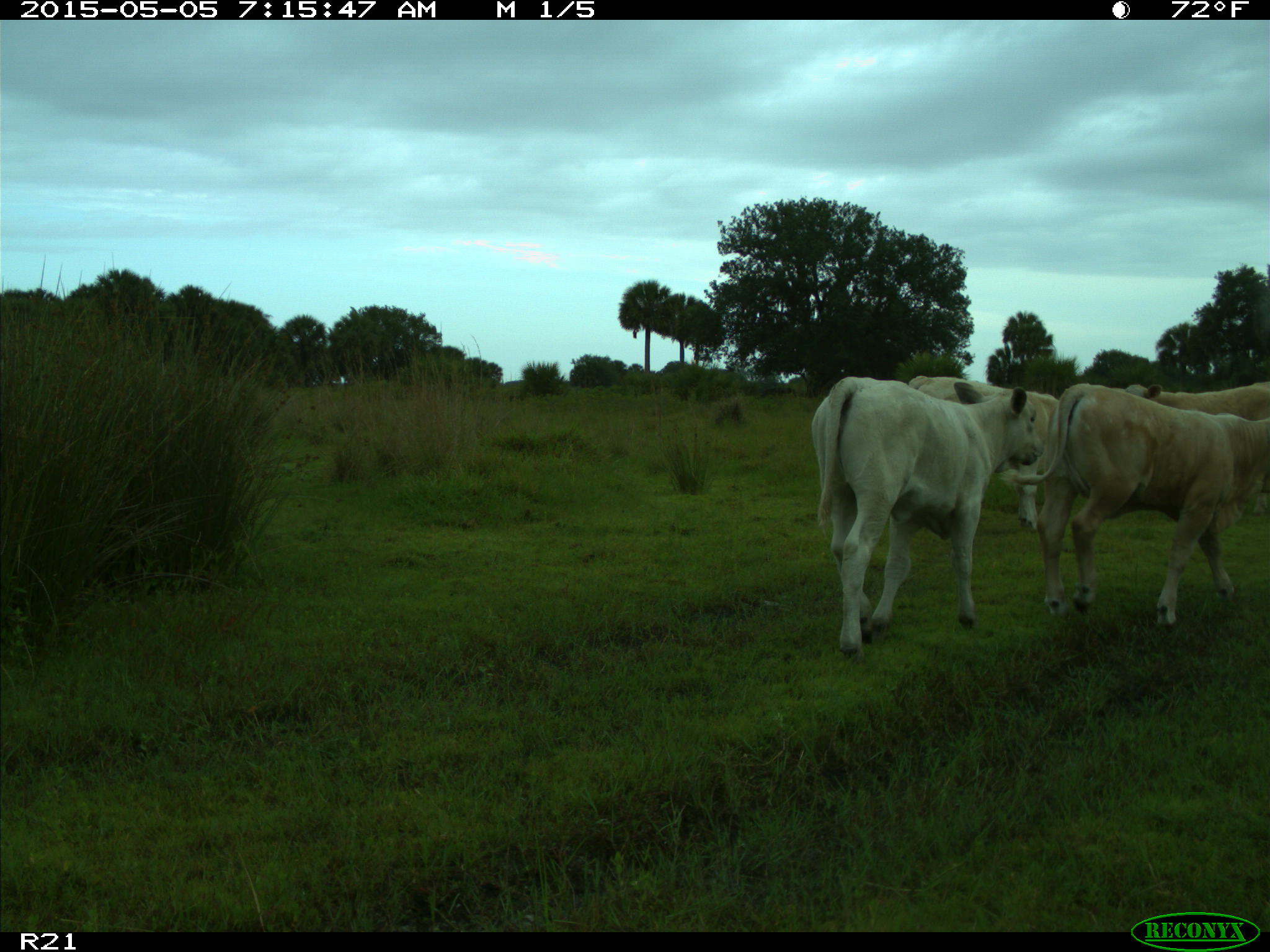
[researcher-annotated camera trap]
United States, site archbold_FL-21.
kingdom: Animalia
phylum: Chordata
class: Mammalia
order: Artiodactyla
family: Bovidae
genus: Bos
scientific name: Bos taurus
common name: domestic cow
Bos taurus (domestic cow).